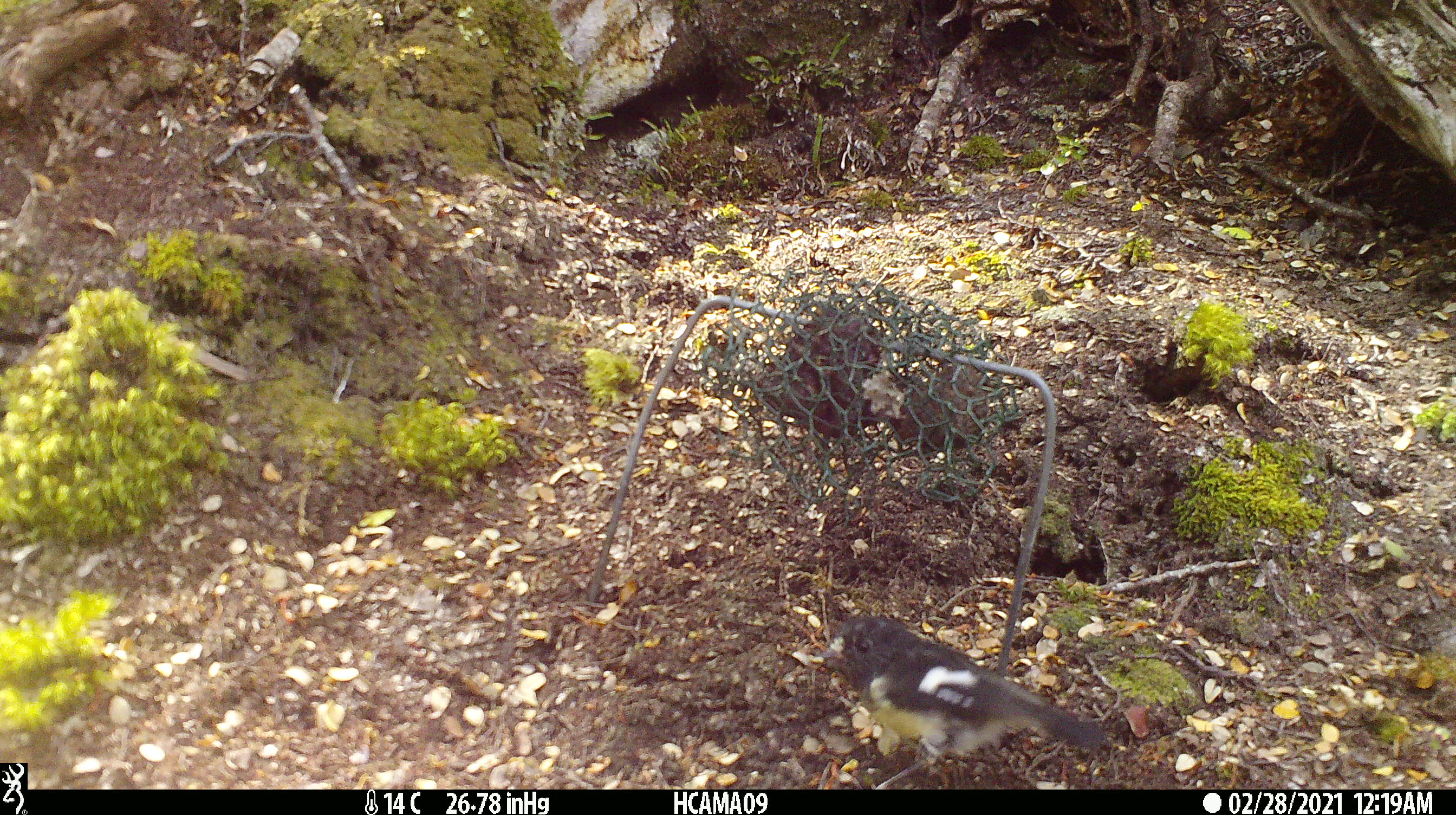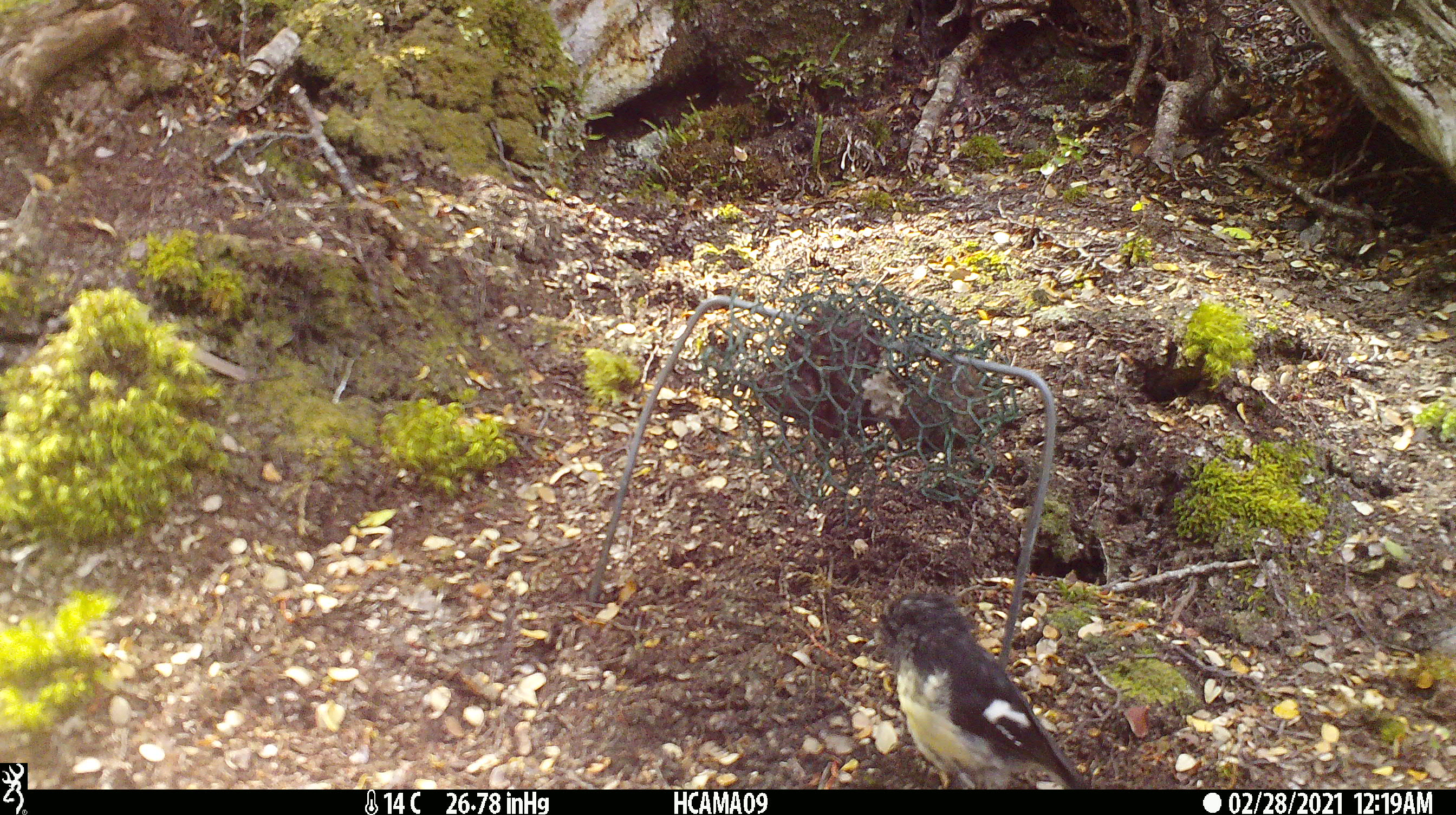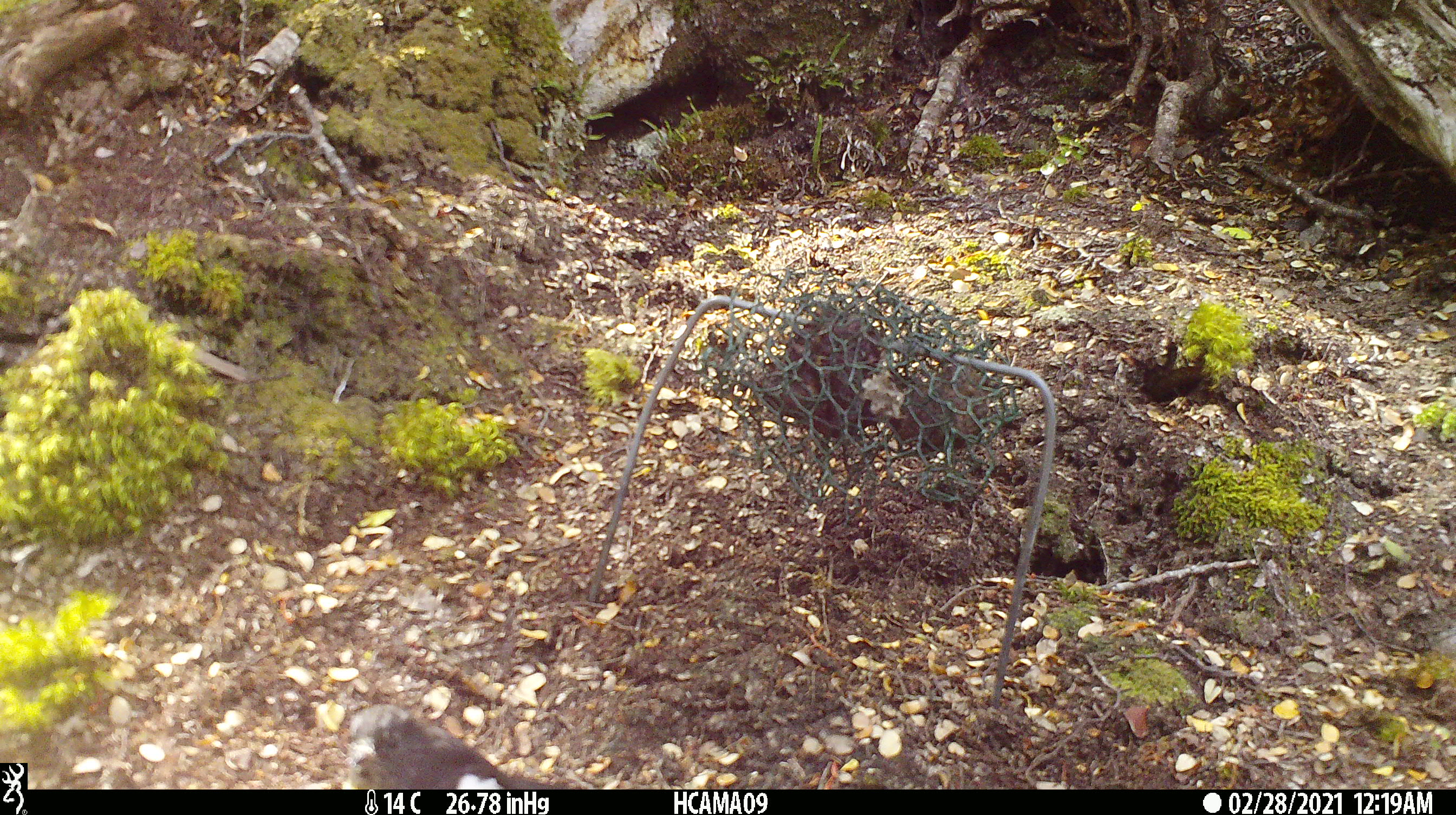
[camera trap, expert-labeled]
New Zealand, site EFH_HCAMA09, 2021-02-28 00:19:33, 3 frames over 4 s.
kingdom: Animalia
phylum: Chordata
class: Aves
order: Passeriformes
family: Petroicidae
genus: Petroica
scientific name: Petroica macrocephala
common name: tomtit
Tomtit (Petroica macrocephala).